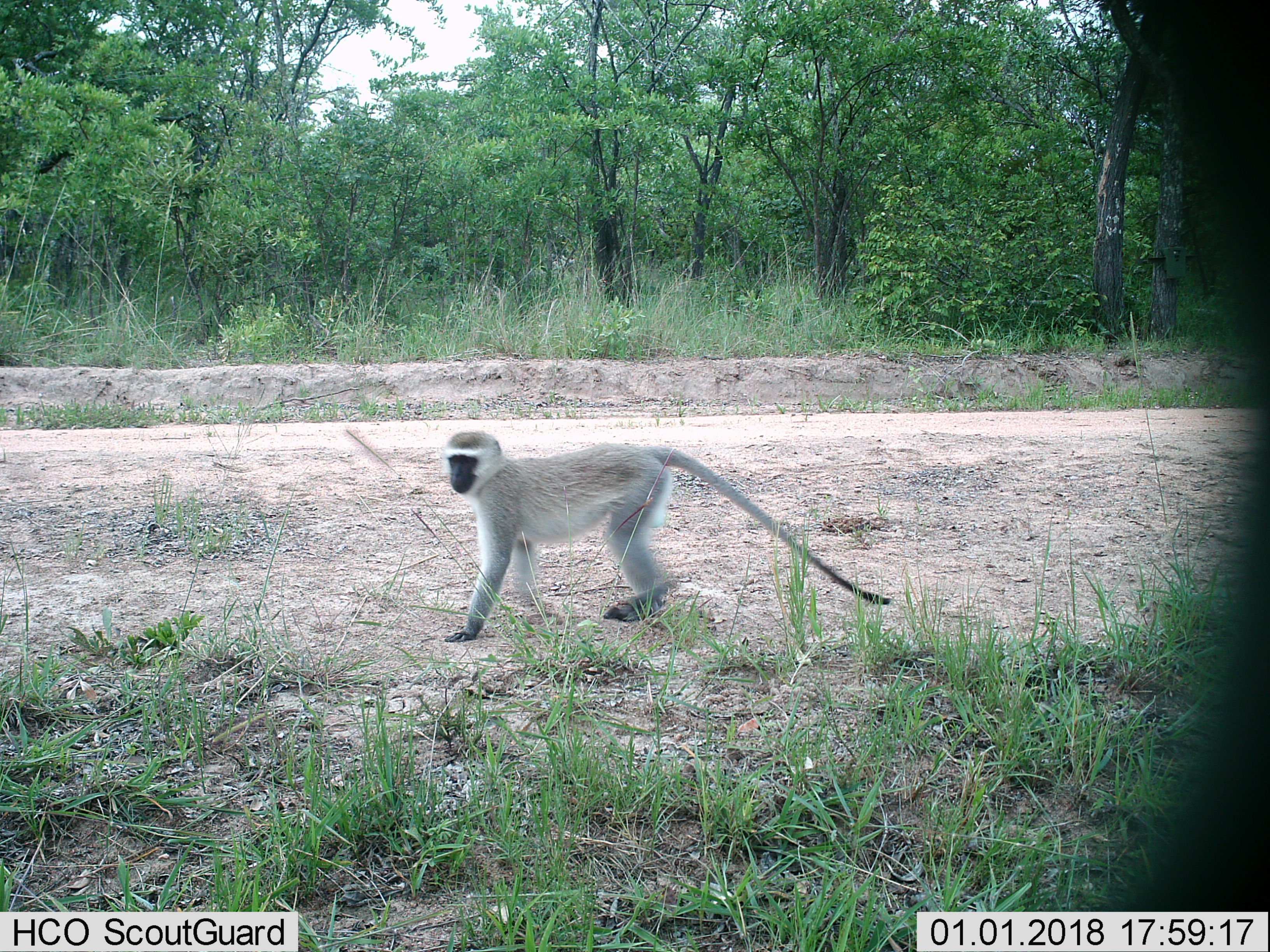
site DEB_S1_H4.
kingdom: Animalia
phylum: Chordata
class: Mammalia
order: Primates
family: Cercopithecidae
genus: Chlorocebus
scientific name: Chlorocebus pygerythrus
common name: vervet monkey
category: monkeyvervet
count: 1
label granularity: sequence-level